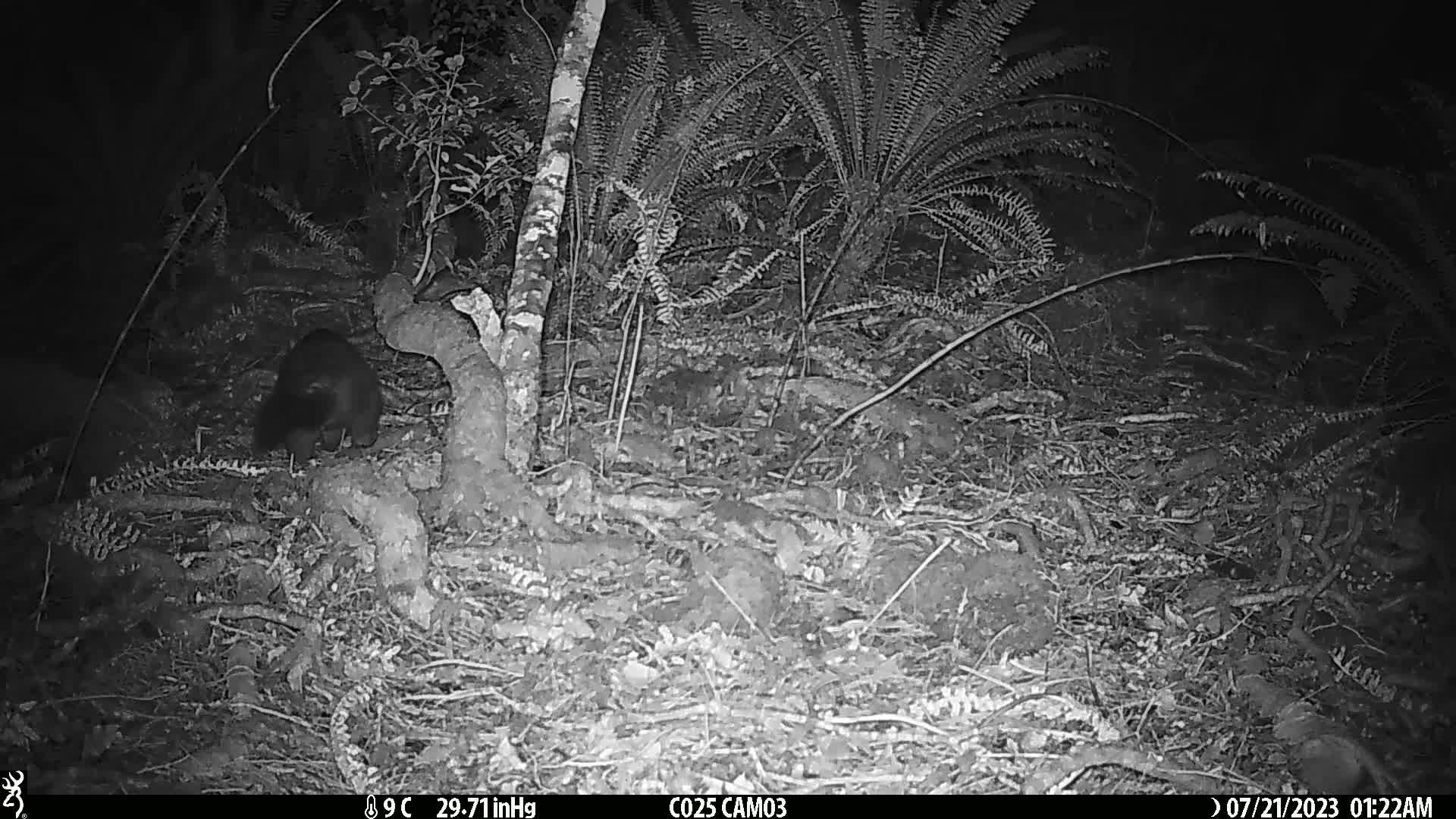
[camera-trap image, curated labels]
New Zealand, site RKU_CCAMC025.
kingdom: Animalia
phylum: Chordata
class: Mammalia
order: Diprotodontia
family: Phalangeridae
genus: Trichosurus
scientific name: Trichosurus vulpecula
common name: common brushtail possum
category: possum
Possum (common brushtail possum) (Trichosurus vulpecula).